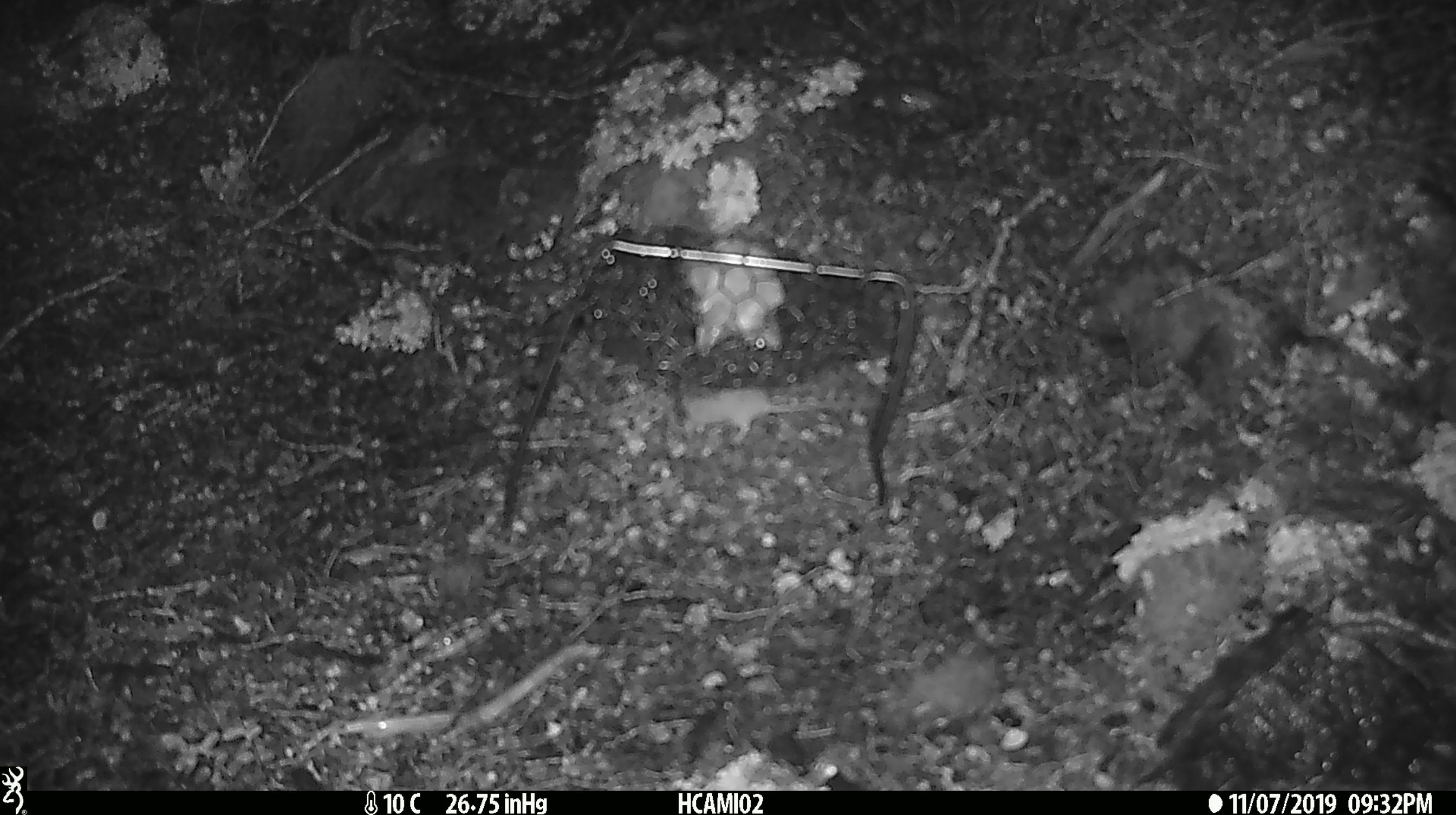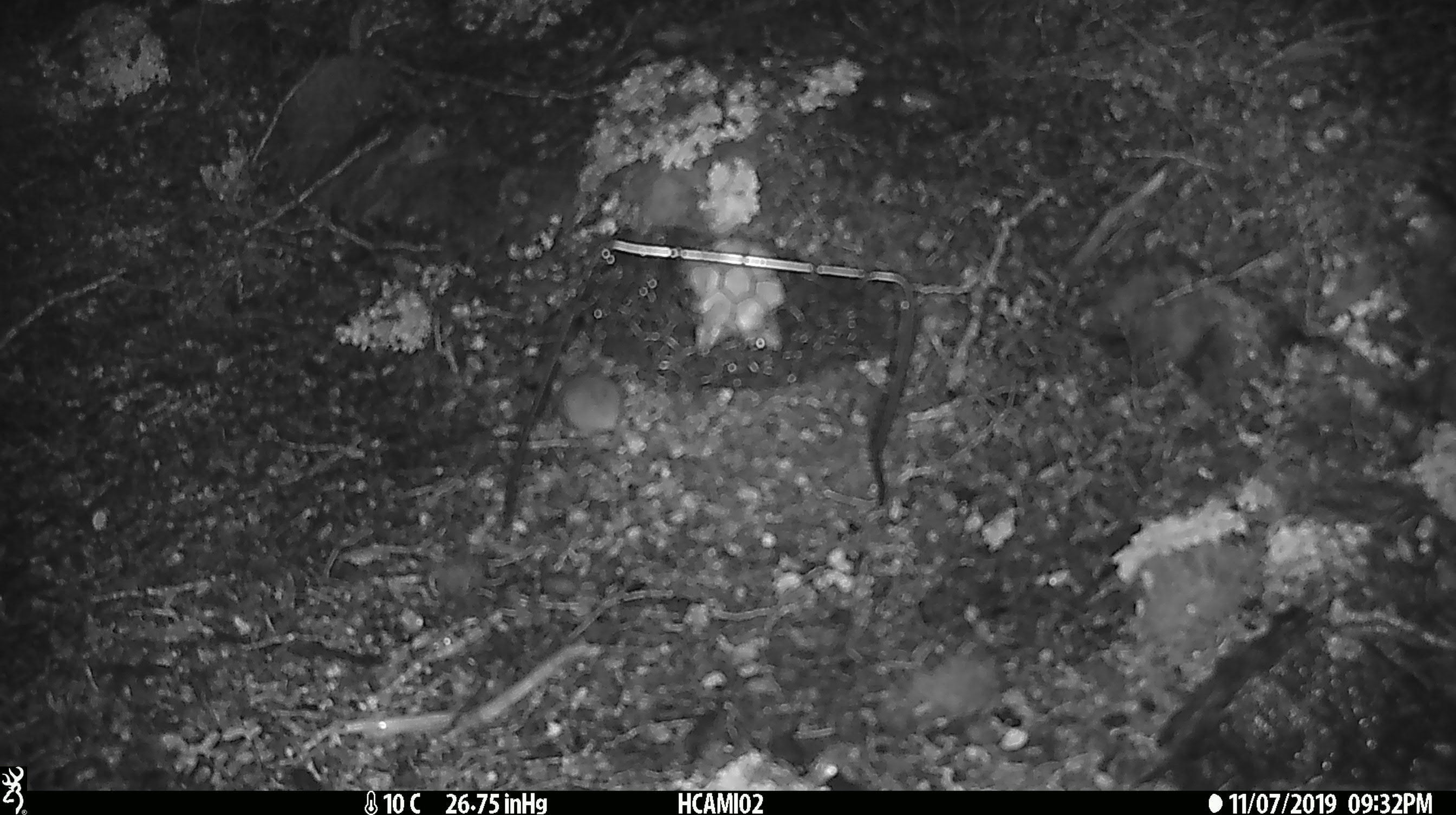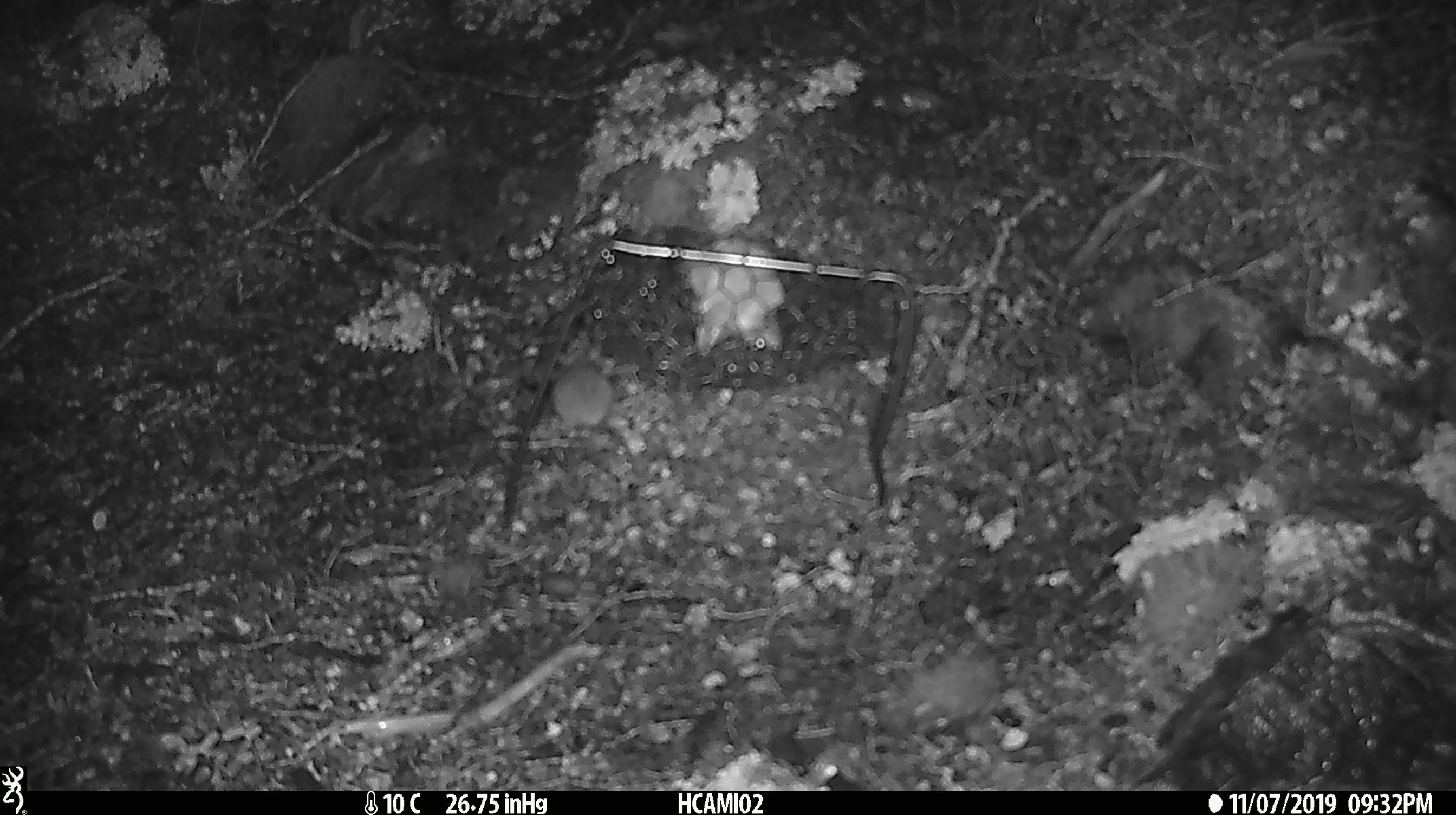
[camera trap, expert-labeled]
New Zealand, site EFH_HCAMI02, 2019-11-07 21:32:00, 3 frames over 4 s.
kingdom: Animalia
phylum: Chordata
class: Mammalia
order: Rodentia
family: Muridae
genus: Mus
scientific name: Mus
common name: mouse